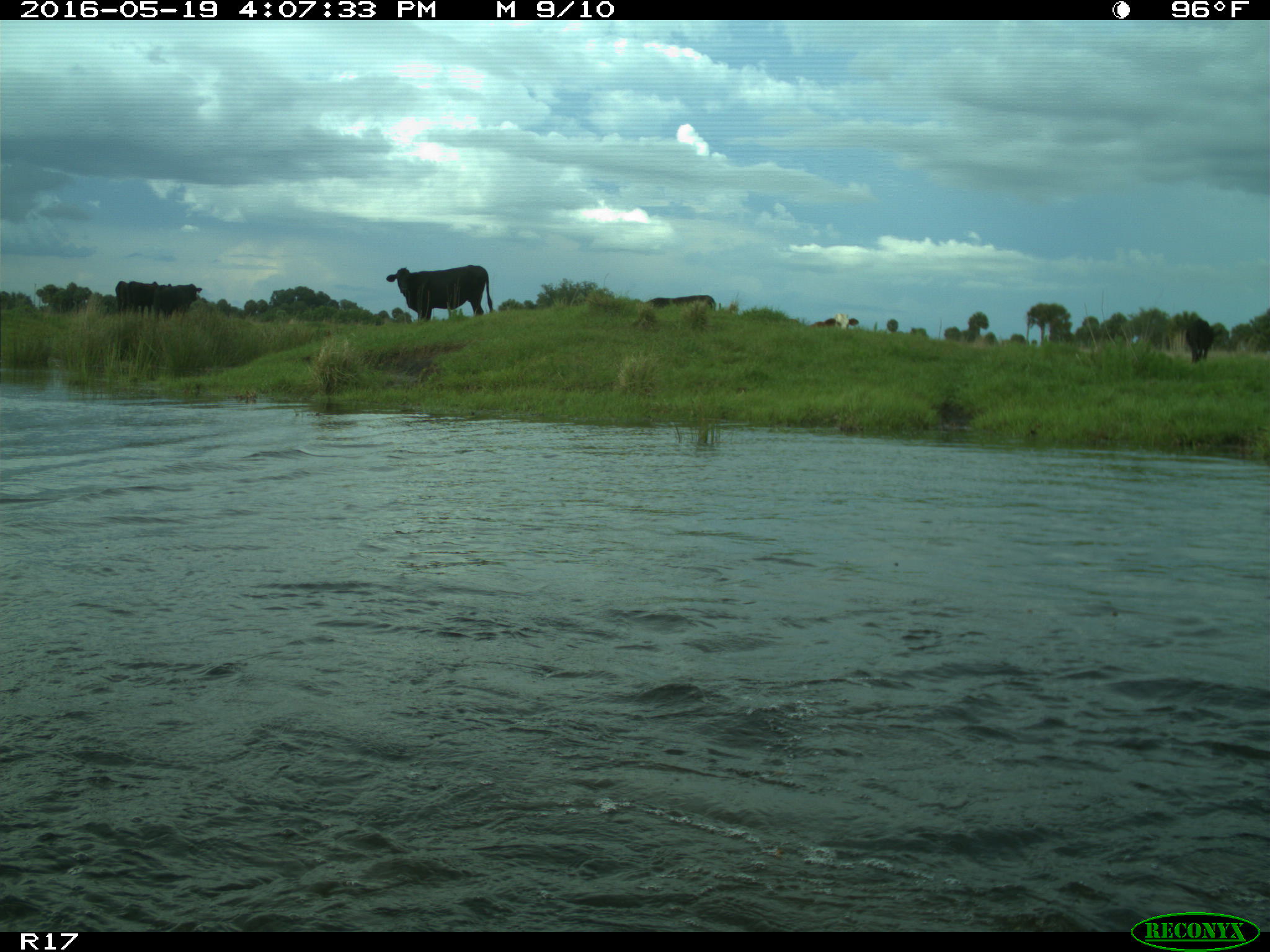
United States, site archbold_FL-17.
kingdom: Animalia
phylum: Chordata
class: Mammalia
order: Artiodactyla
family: Bovidae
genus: Bos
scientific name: Bos taurus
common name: domestic cow